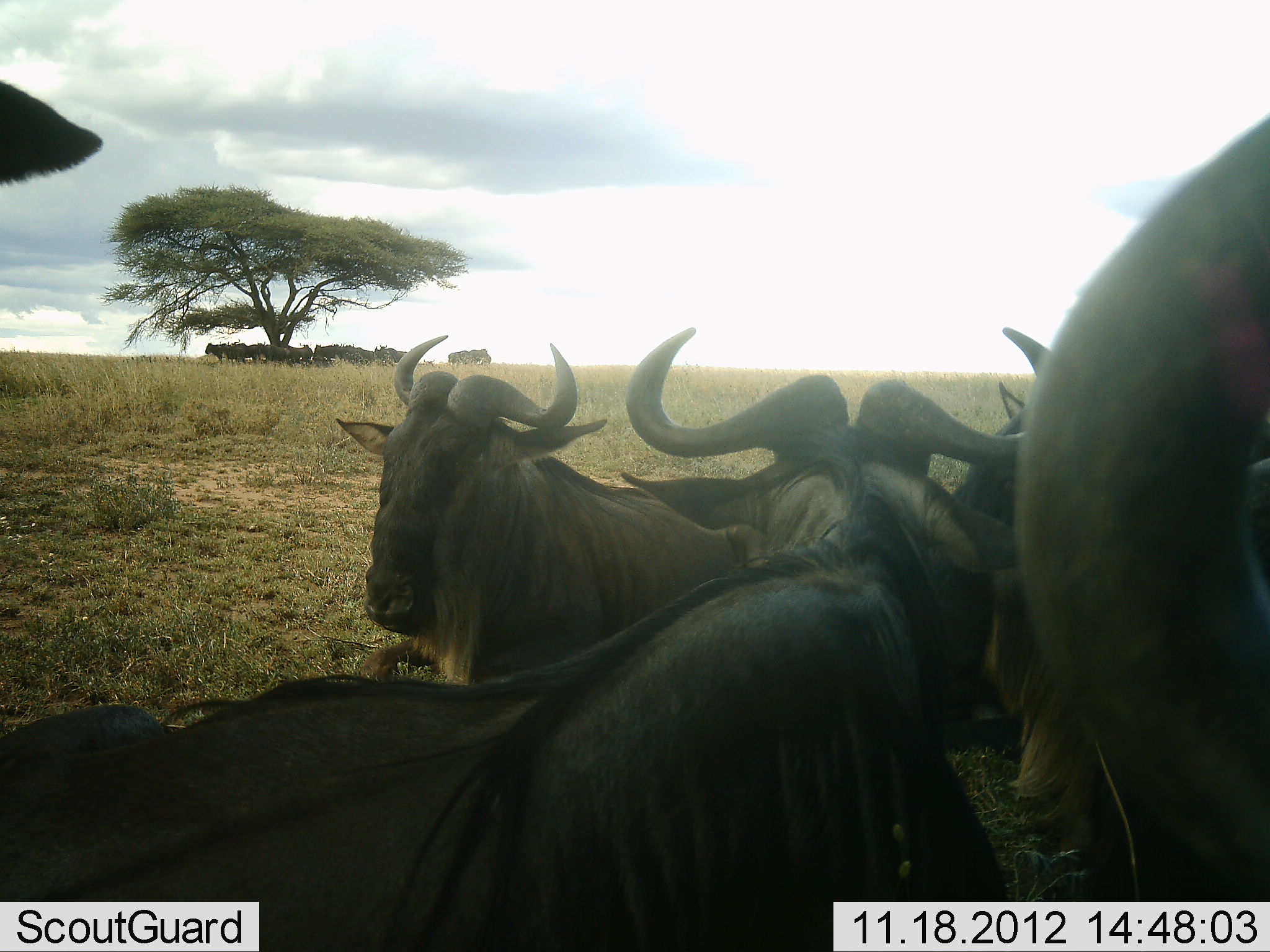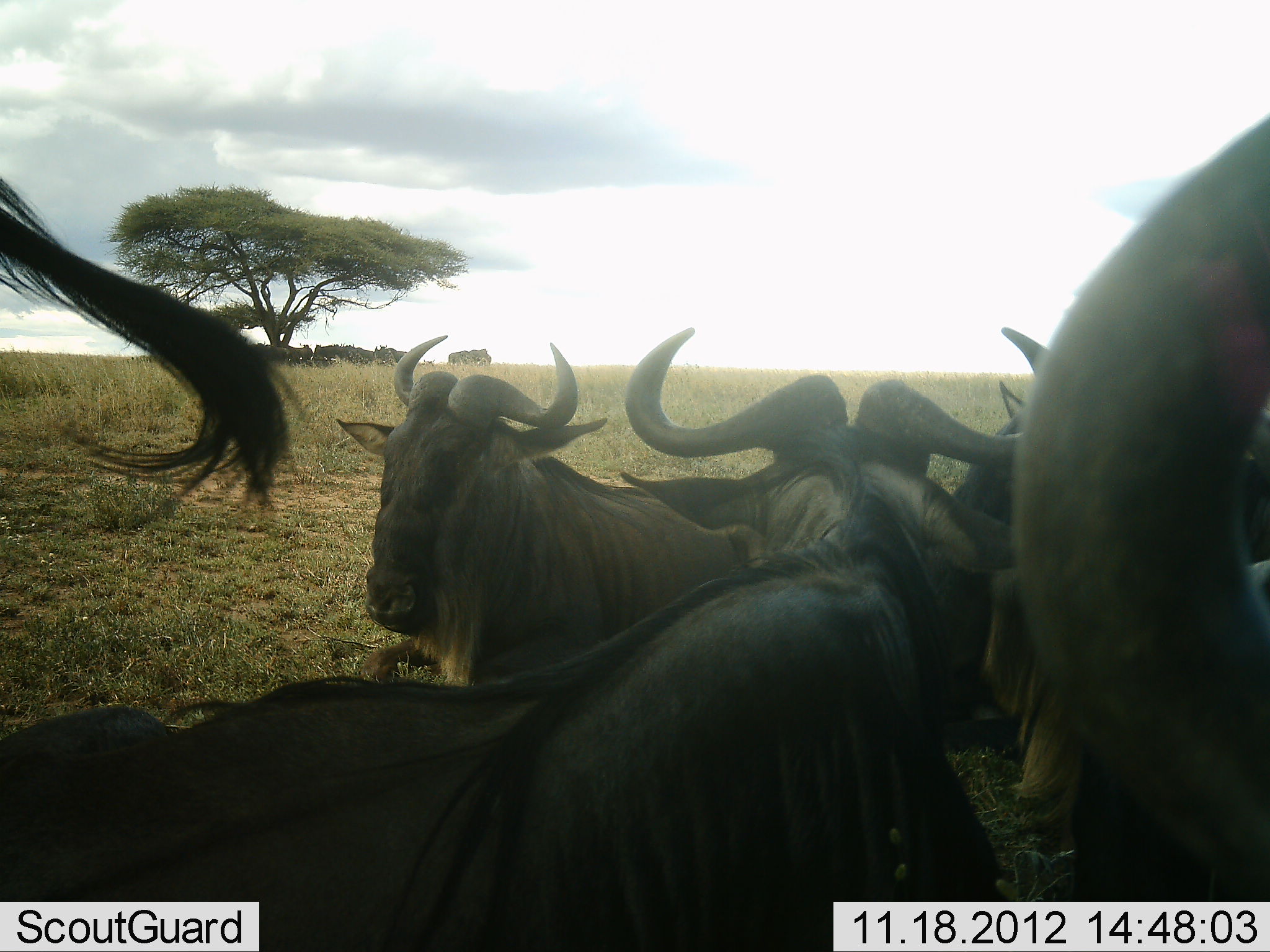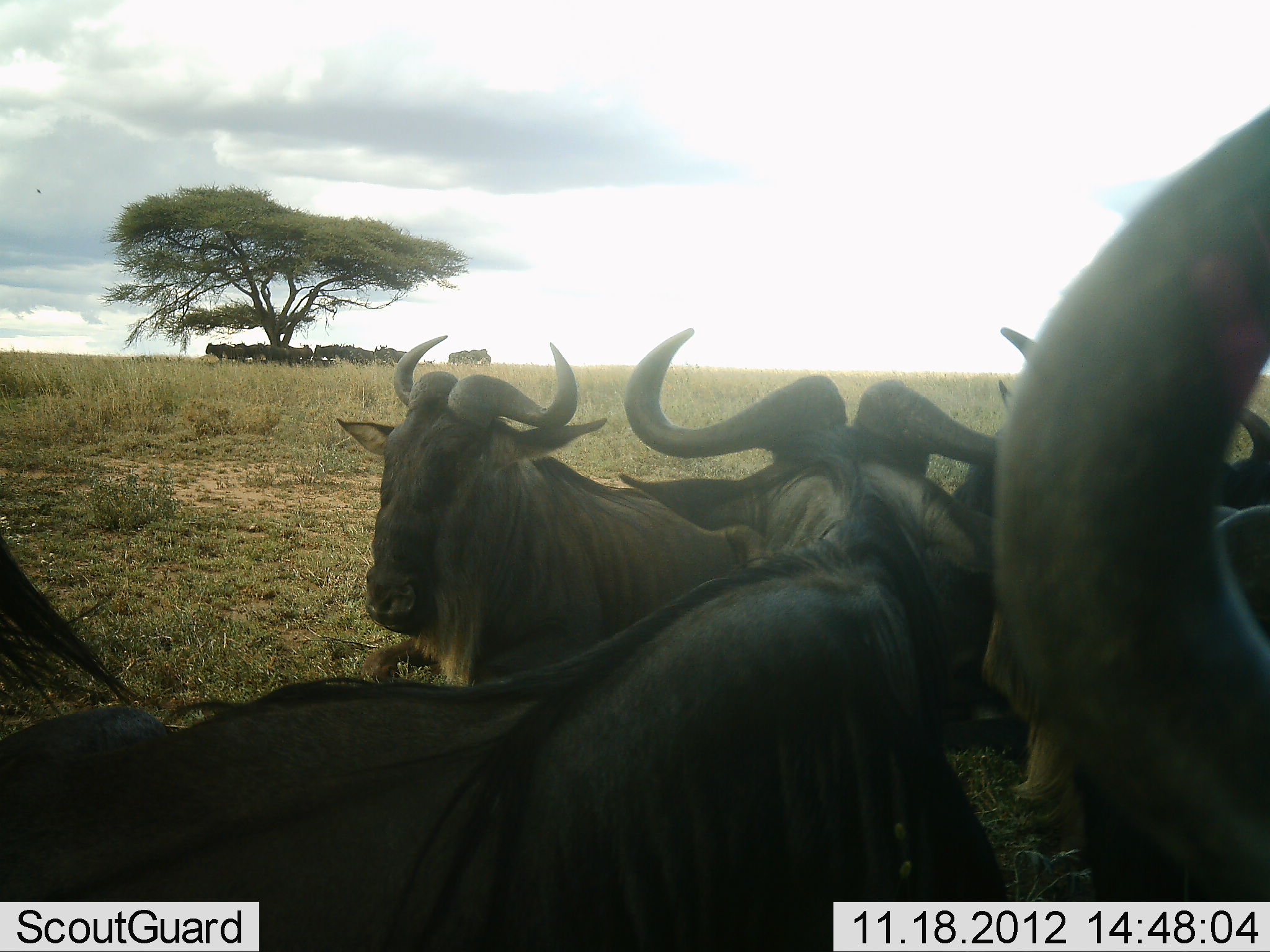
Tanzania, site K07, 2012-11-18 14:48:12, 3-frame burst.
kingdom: Animalia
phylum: Chordata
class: Mammalia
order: Artiodactyla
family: Bovidae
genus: Connochaetes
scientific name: Connochaetes taurinus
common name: blue wildebeest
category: wildebeest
Wildebeest (blue wildebeest) (Connochaetes taurinus), count 8. Behavior (volunteer vote fractions): standing 40%, resting 100%, moving 10%, interacting 0%. Young present (vote fraction): 0%. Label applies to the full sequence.